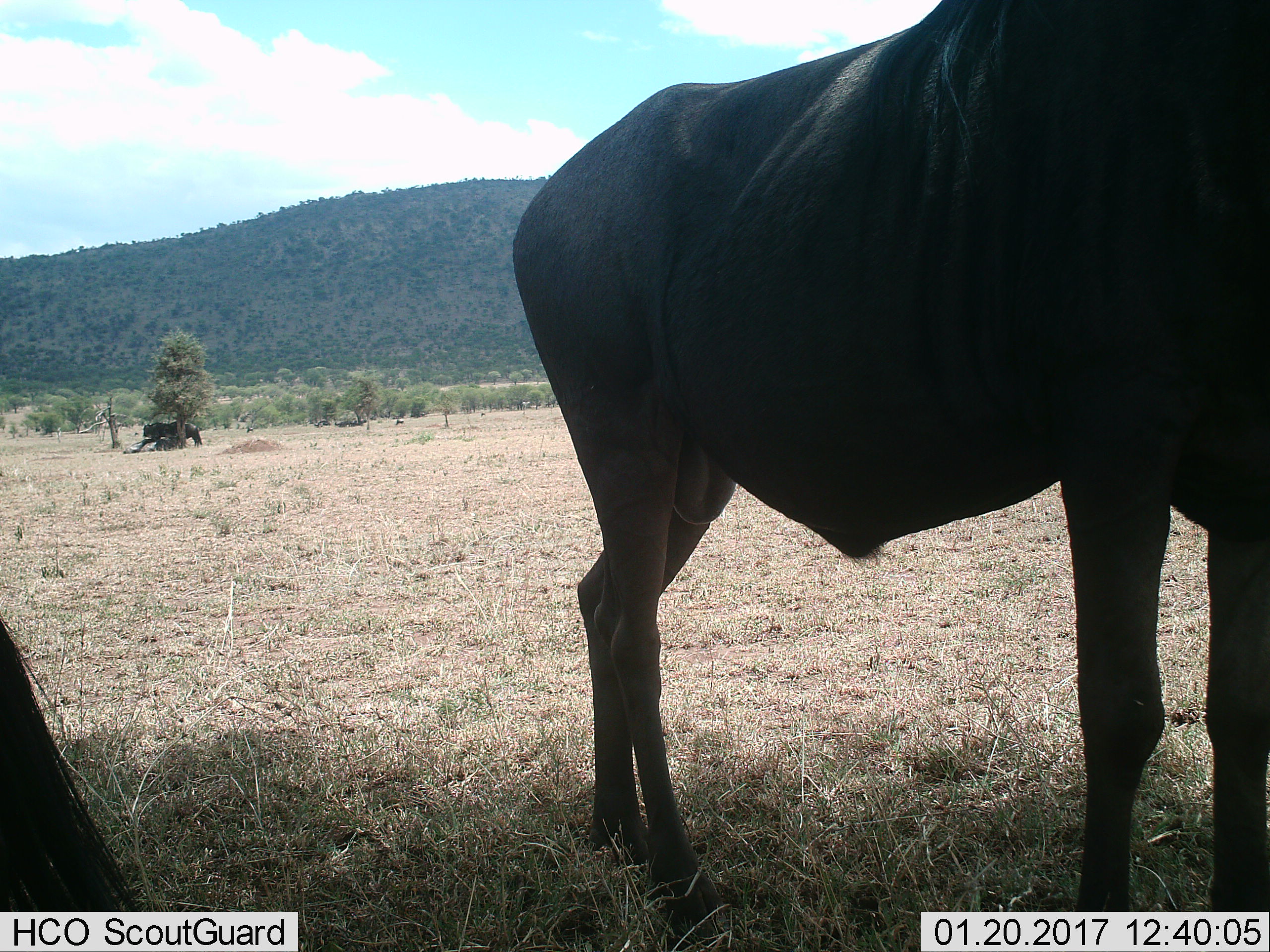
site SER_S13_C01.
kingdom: Animalia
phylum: Chordata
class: Mammalia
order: Artiodactyla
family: Bovidae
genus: Connochaetes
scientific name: Connochaetes taurinus taurinus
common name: blue wildebeest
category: wildebeestblue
Wildebeestblue (blue wildebeest) (Connochaetes taurinus taurinus), count 3. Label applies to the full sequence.